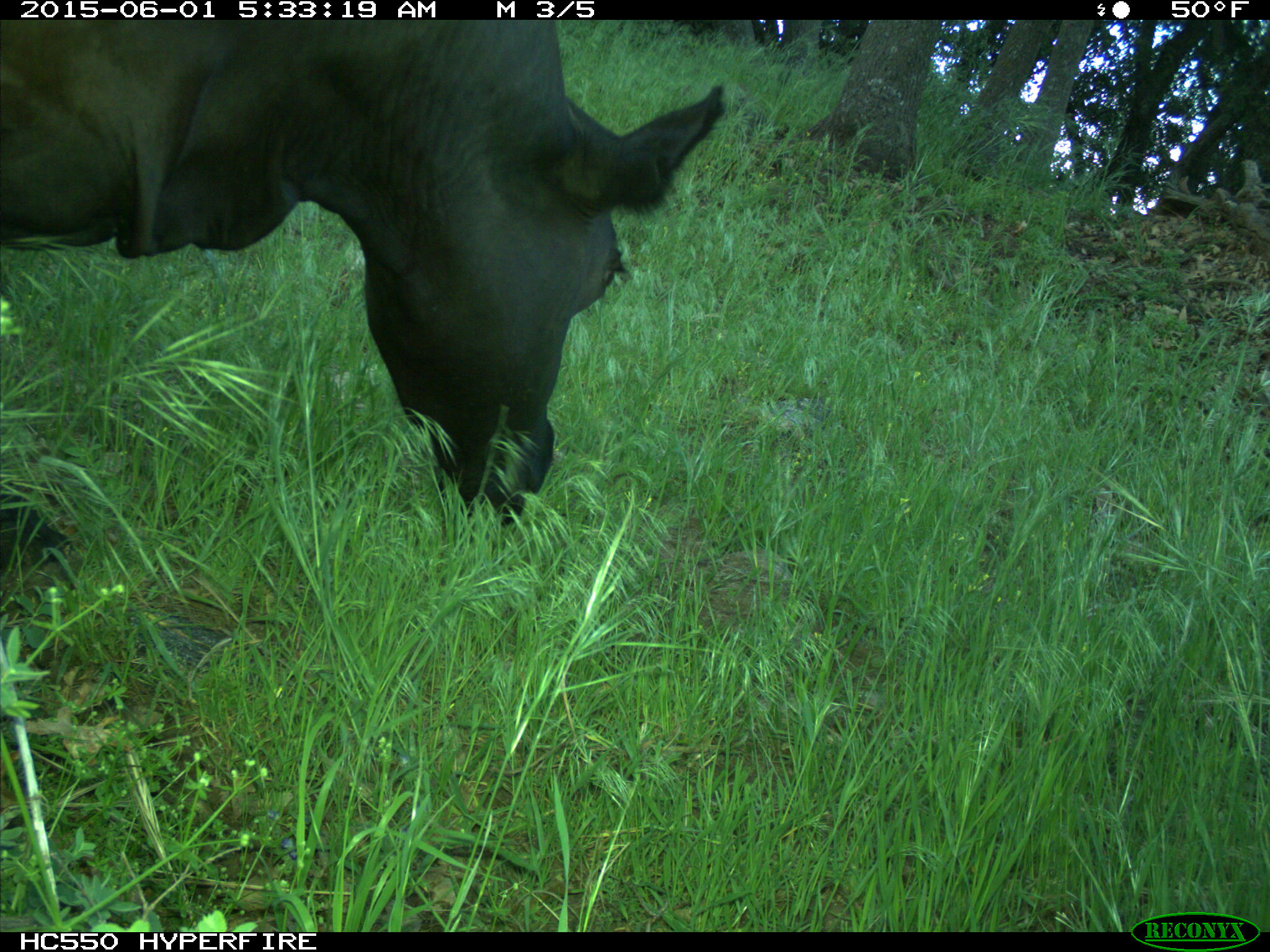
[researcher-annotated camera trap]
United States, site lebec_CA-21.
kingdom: Animalia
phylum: Chordata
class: Mammalia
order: Artiodactyla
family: Bovidae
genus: Bos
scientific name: Bos taurus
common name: domestic cow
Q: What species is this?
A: Bos taurus (domestic cow).